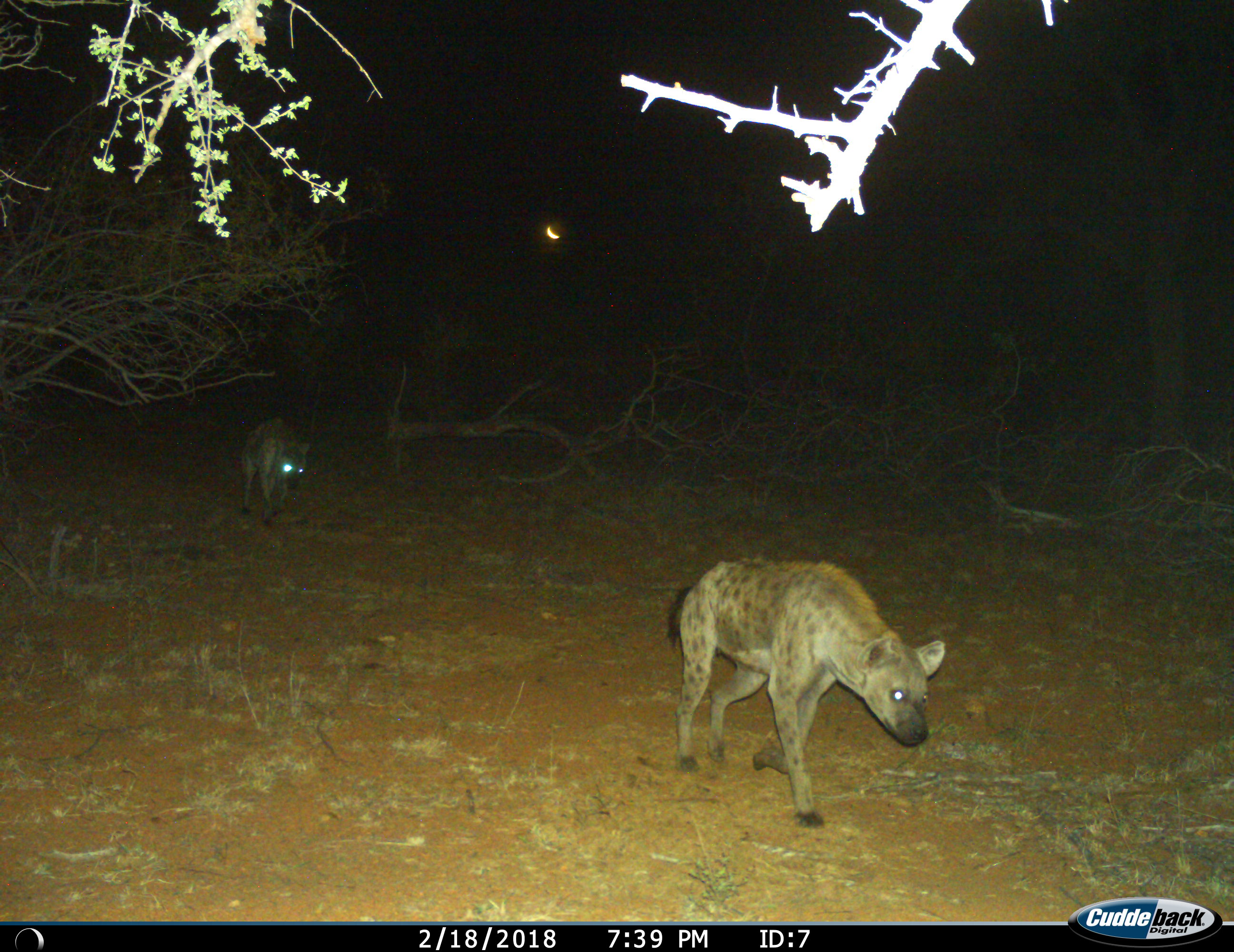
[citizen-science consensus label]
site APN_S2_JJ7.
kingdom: Animalia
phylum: Chordata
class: Mammalia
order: Carnivora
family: Hyaenidae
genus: Crocuta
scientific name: Crocuta crocuta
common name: spotted hyena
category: hyenaspotted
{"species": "hyenaspotted (spotted hyena) (Crocuta crocuta)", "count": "2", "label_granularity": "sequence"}